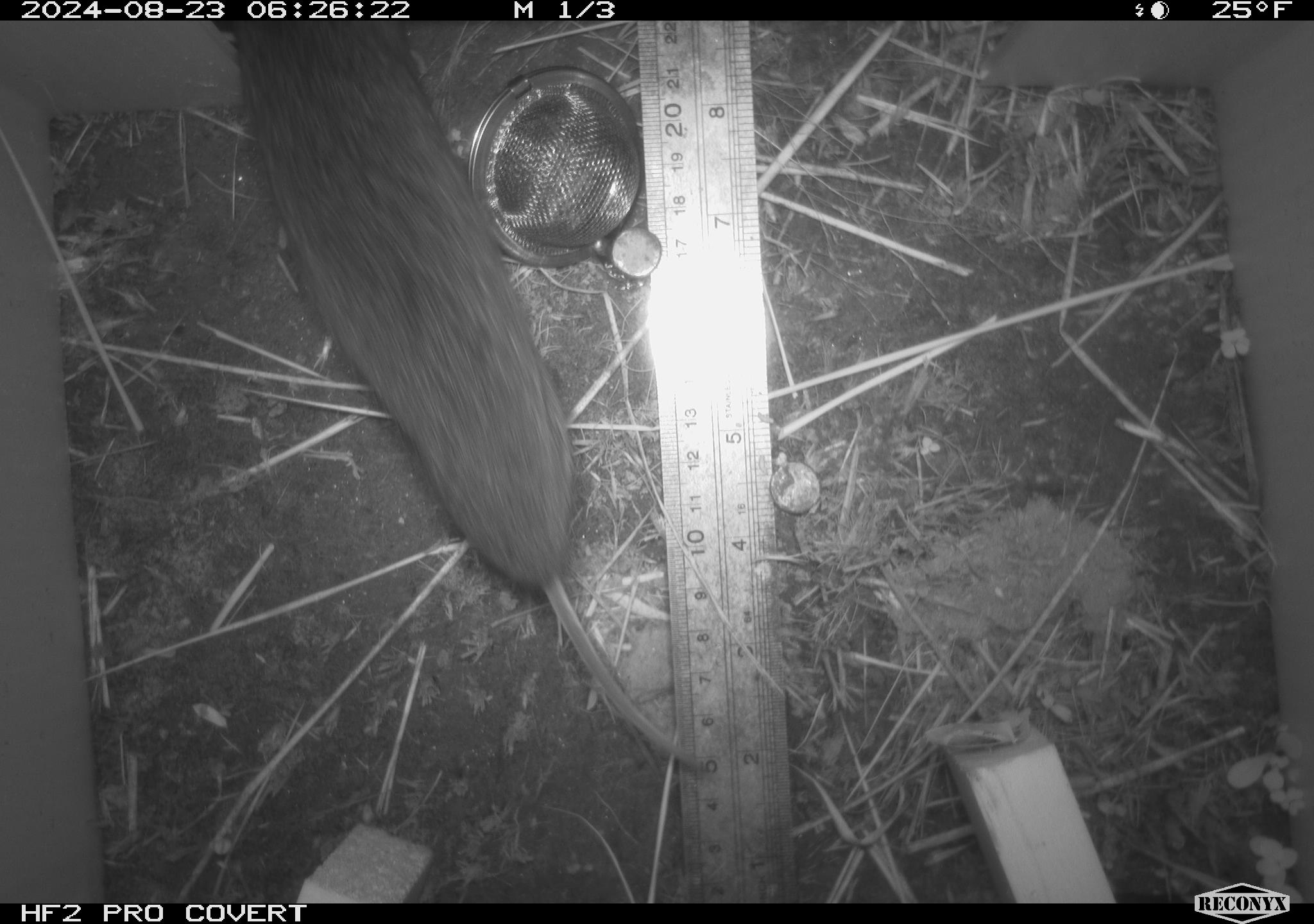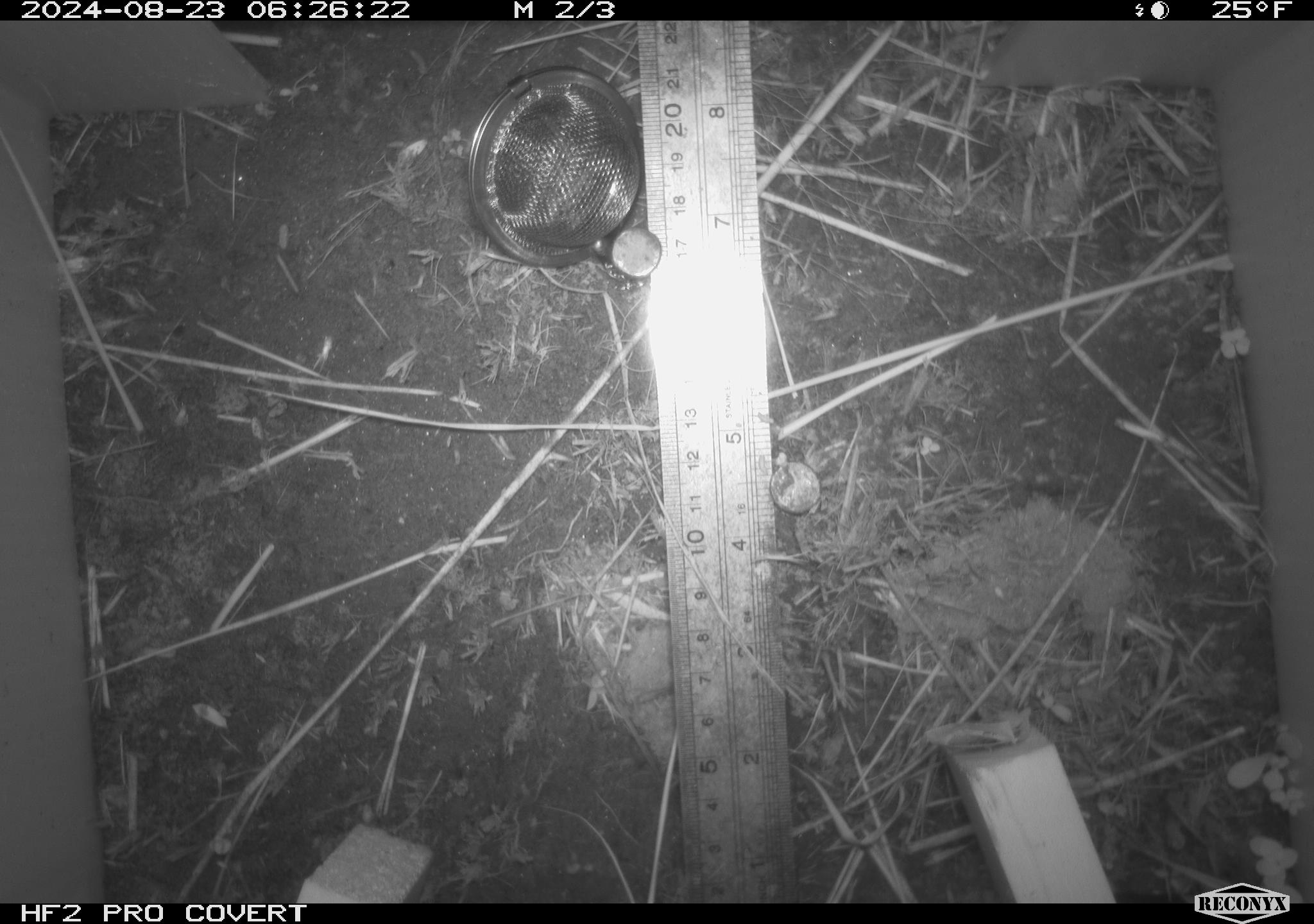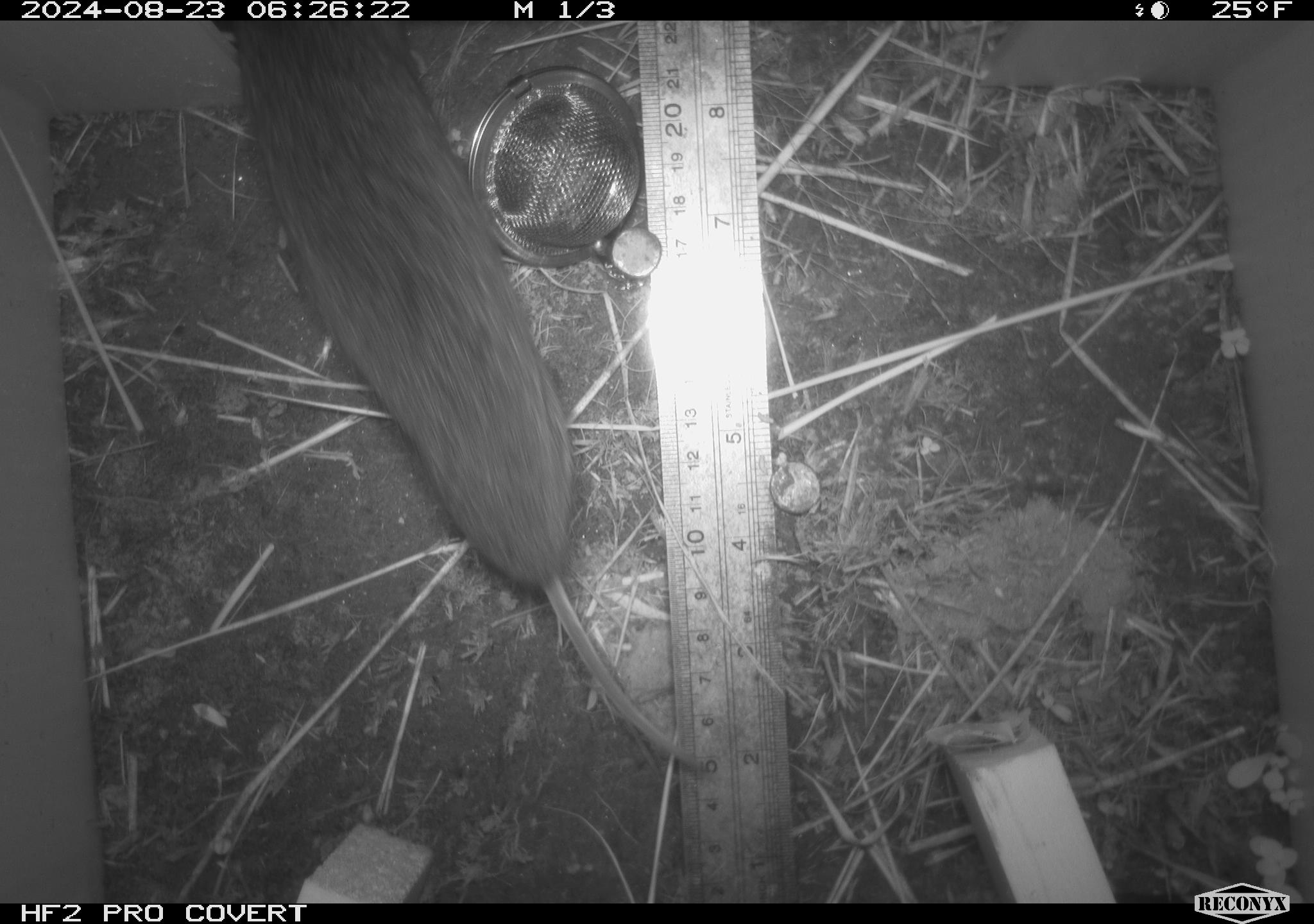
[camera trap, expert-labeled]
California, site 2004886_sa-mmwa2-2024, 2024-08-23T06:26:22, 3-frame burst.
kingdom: Animalia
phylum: Chordata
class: Mammalia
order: Rodentia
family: Cricetidae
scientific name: Arvicolinae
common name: voles, lemmings, and muskrats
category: arvicolinae subfamily